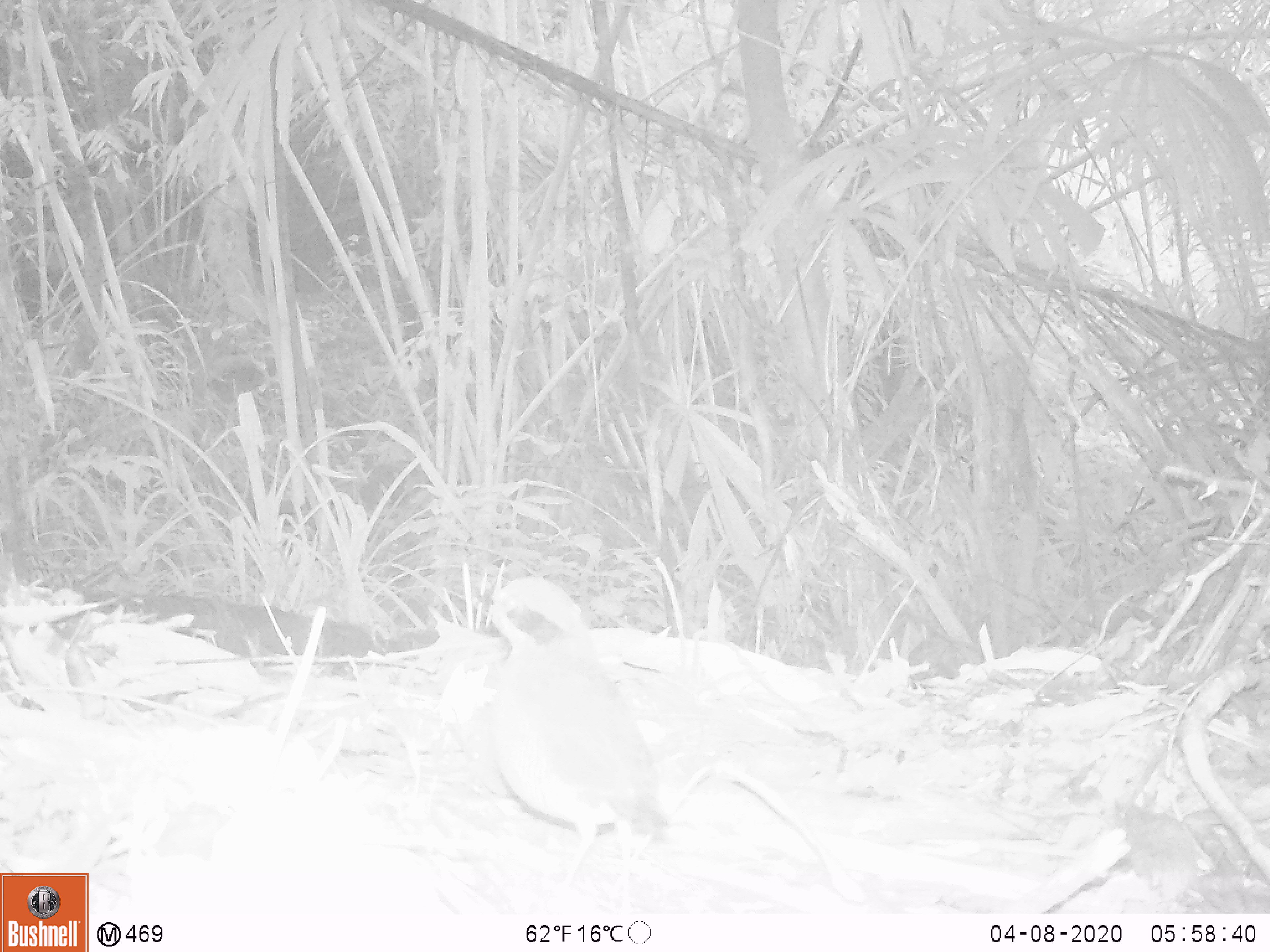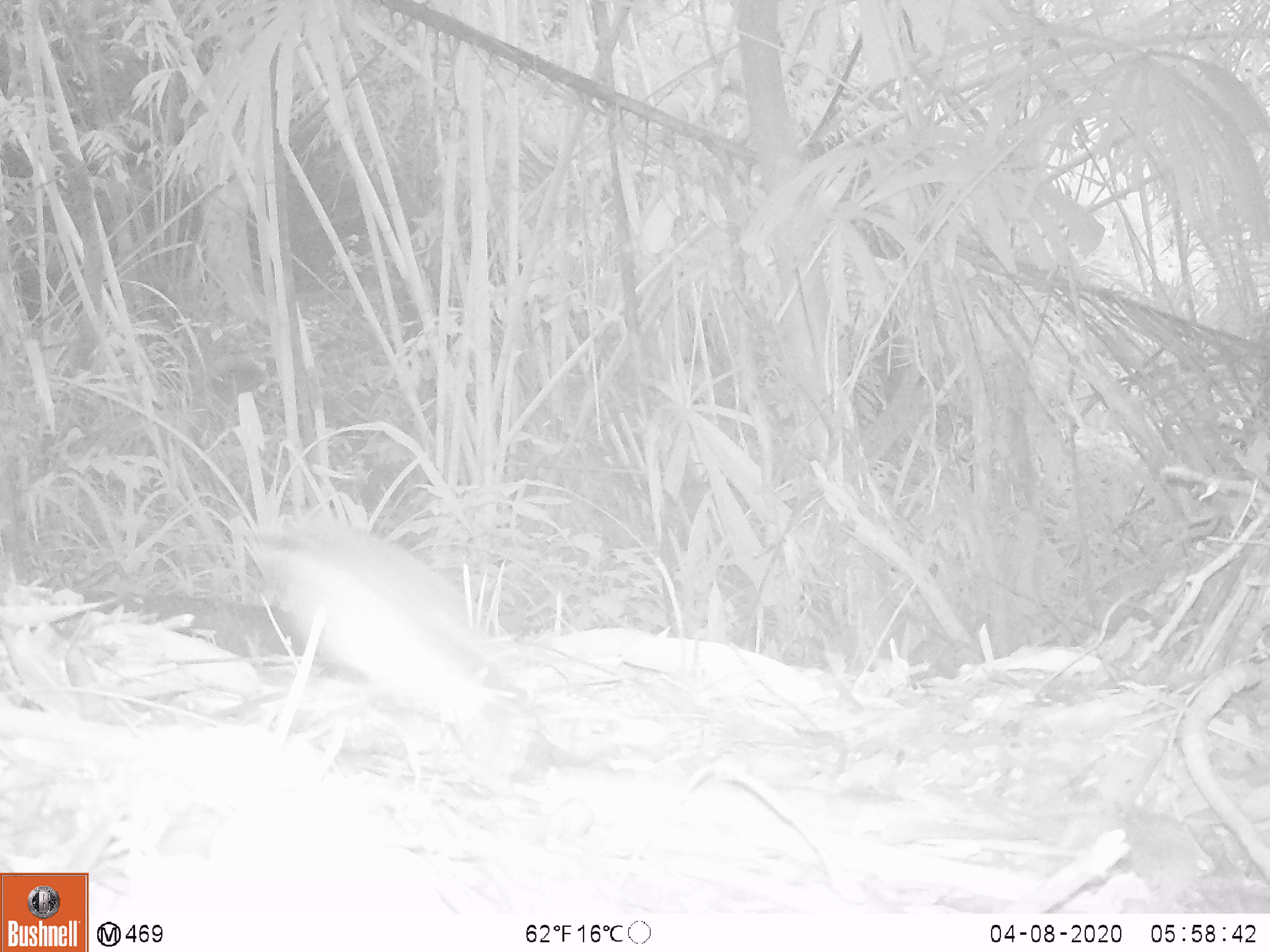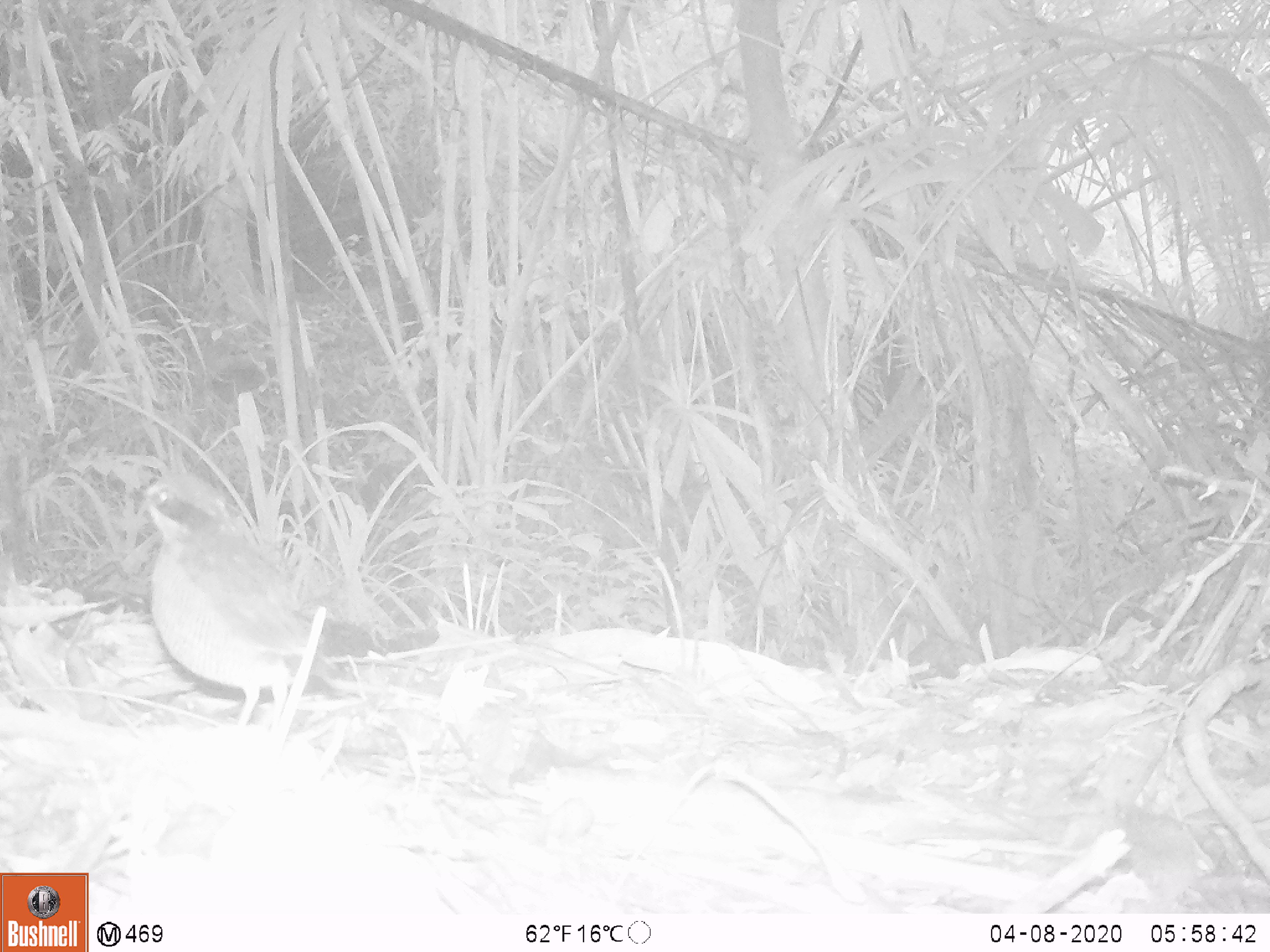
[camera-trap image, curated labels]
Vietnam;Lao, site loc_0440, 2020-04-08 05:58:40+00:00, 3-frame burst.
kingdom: Animalia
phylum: Chordata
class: Aves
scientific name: Aves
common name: bird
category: unidentified bird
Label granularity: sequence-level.